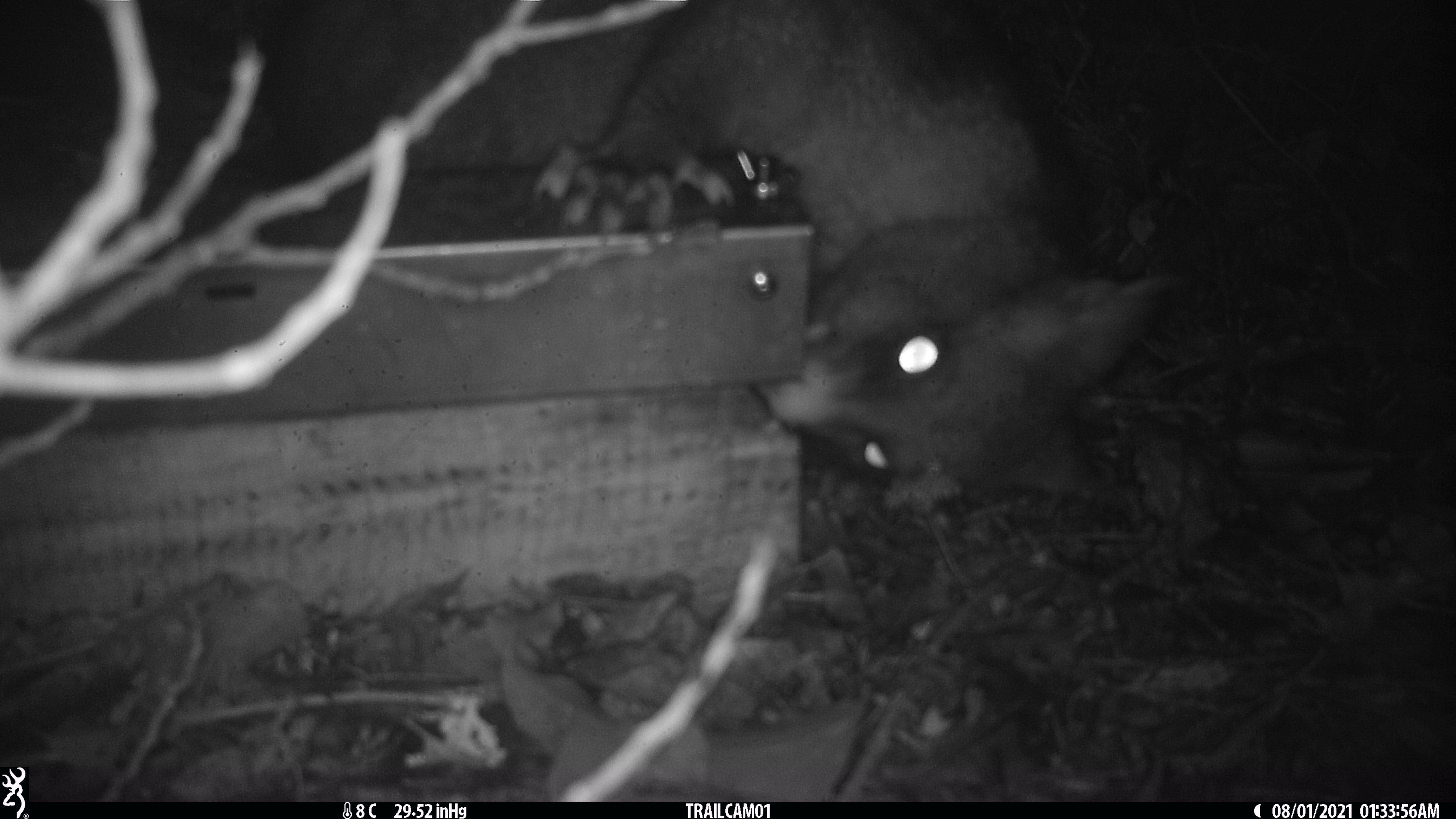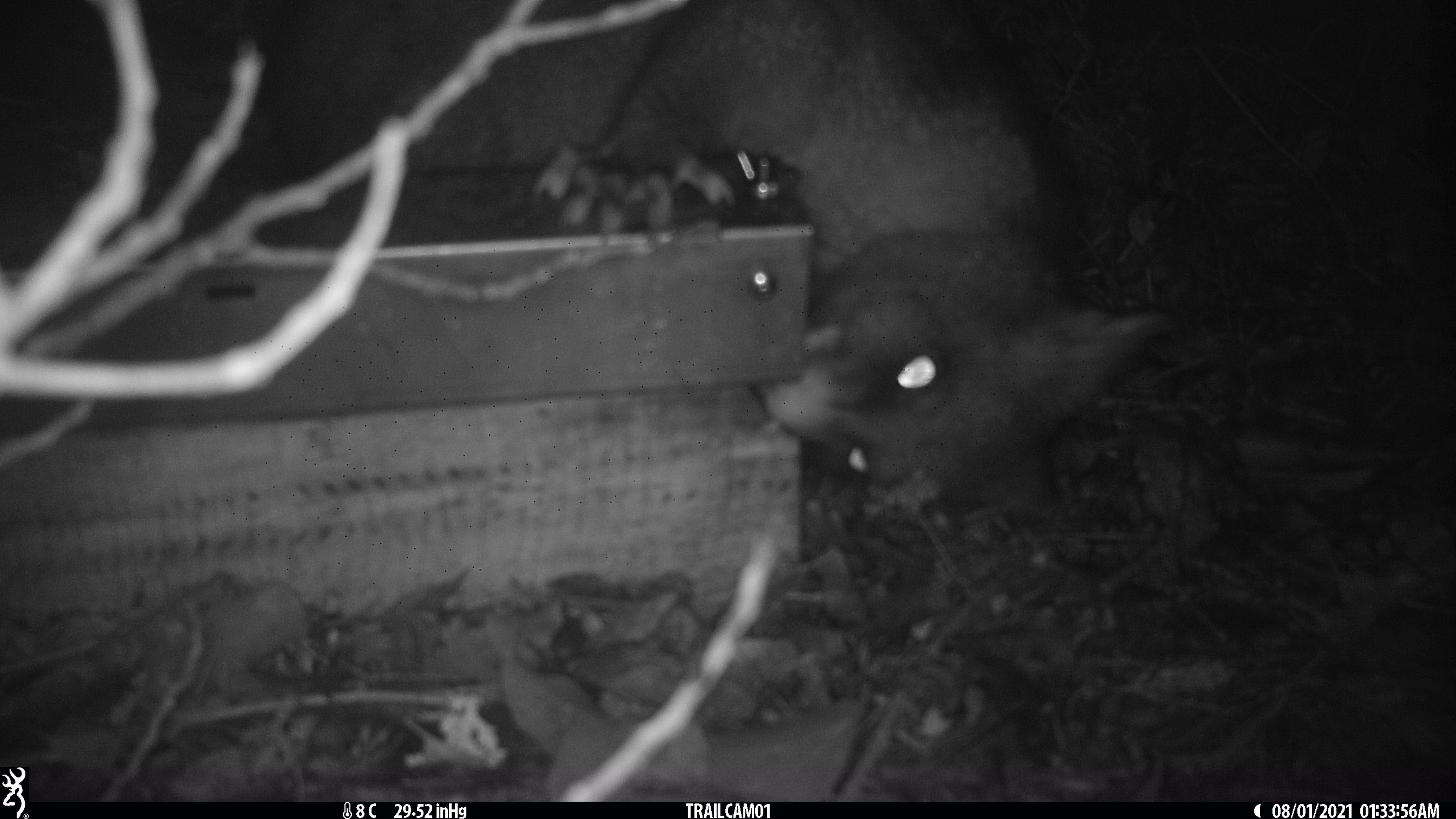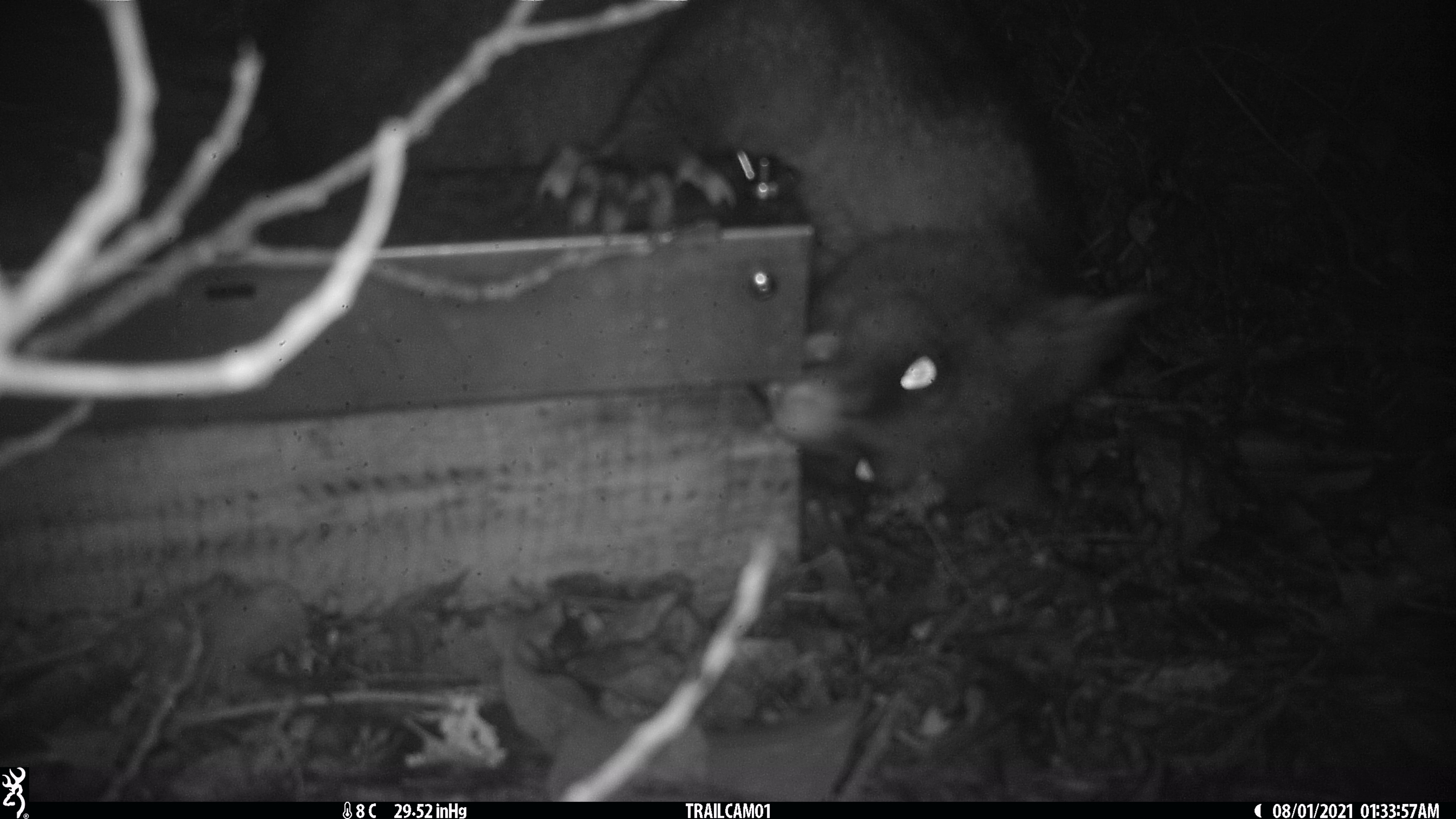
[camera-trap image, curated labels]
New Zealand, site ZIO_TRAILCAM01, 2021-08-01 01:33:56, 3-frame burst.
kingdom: Animalia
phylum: Chordata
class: Mammalia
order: Diprotodontia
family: Phalangeridae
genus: Trichosurus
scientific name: Trichosurus vulpecula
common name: common brushtail possum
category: possum